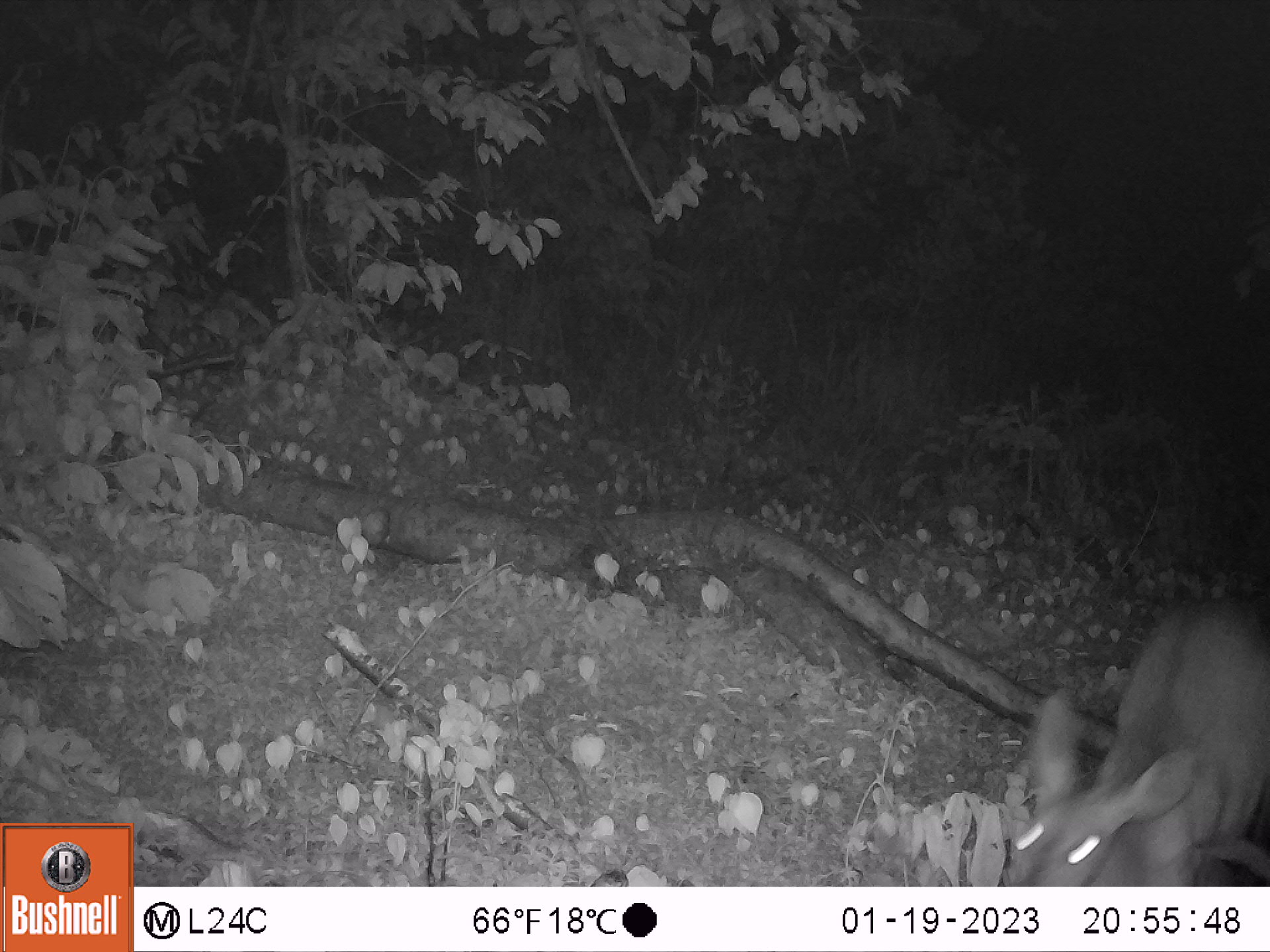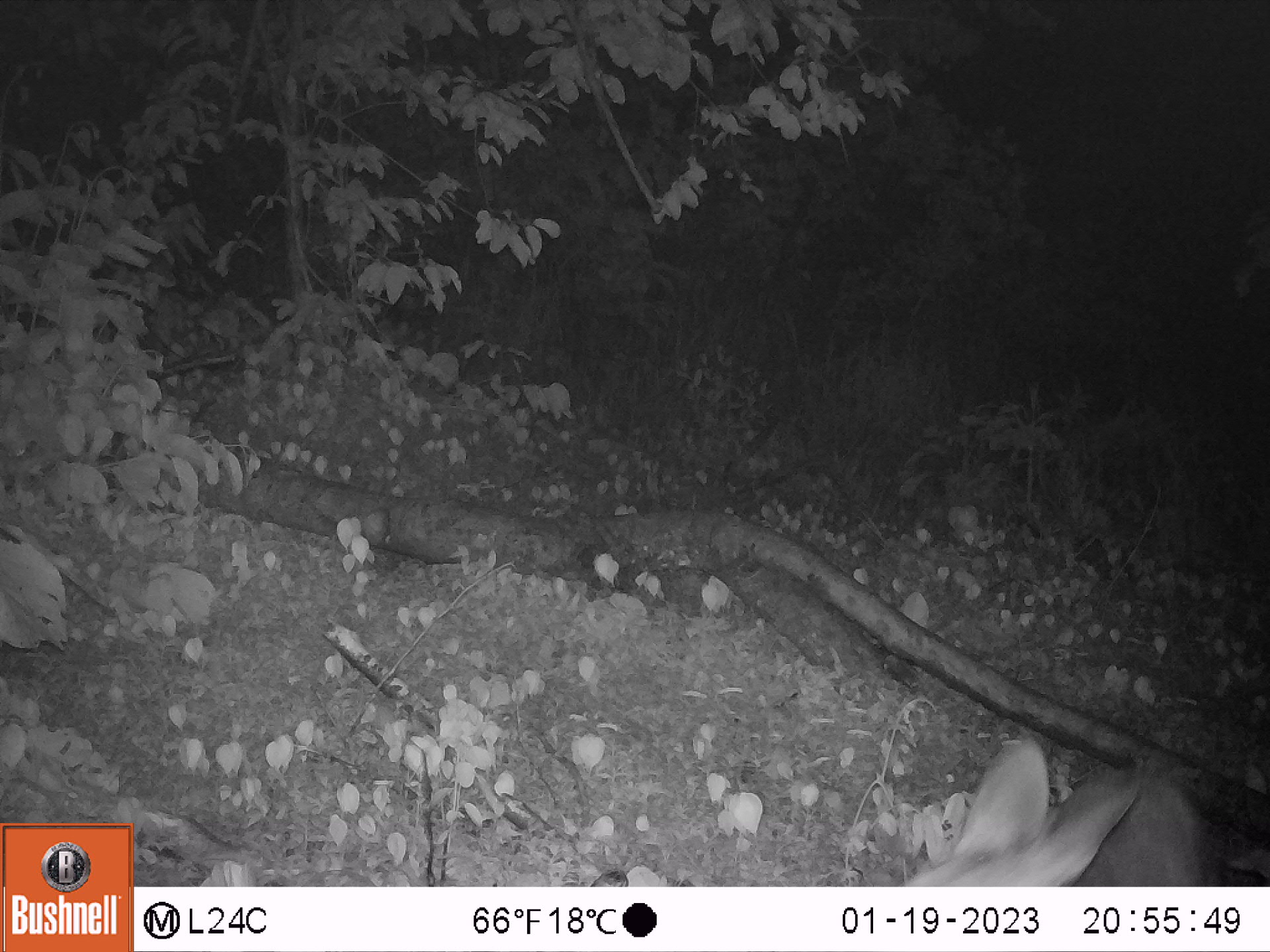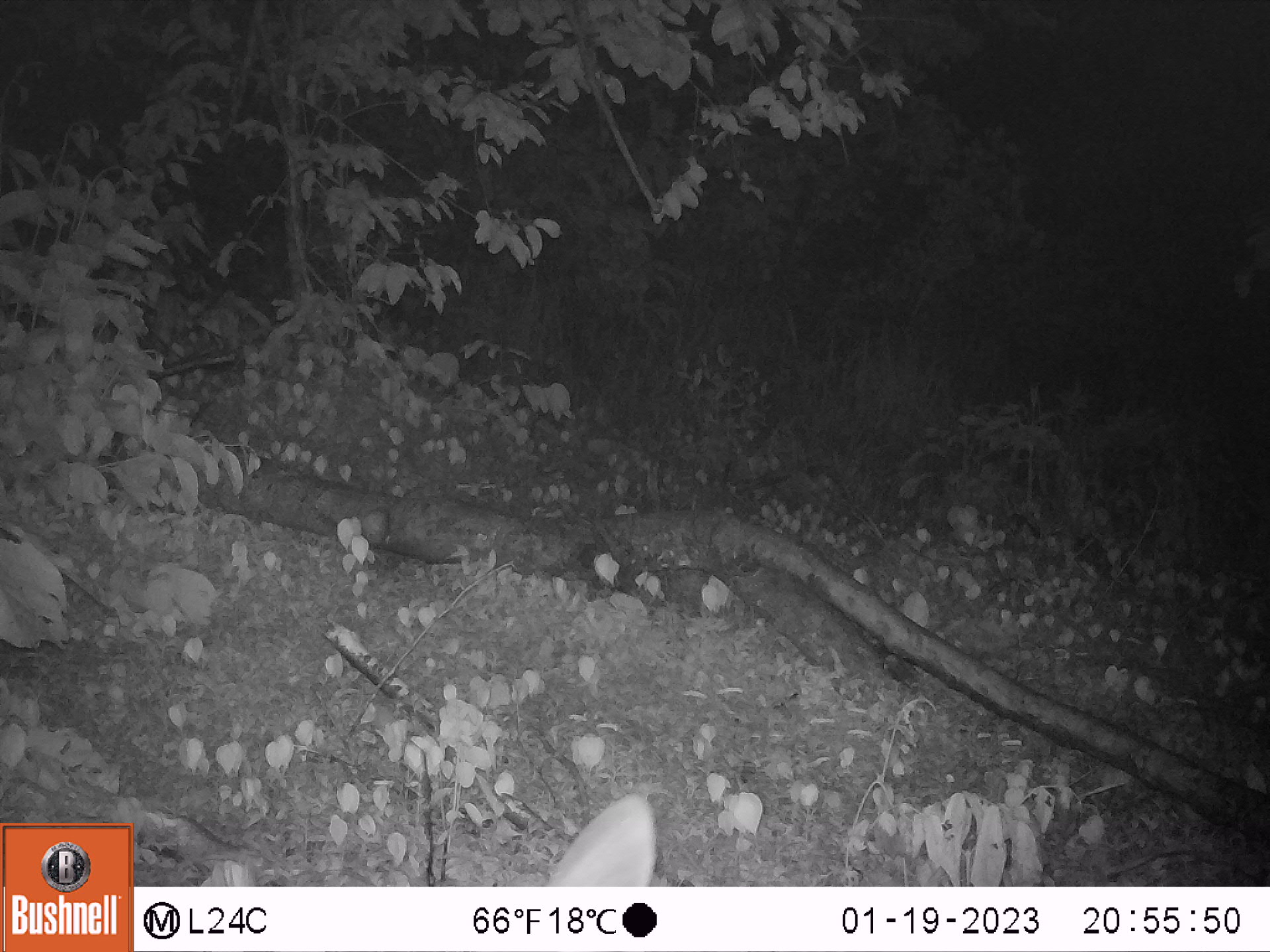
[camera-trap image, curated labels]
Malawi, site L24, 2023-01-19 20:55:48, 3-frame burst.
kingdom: Animalia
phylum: Chordata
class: Mammalia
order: Artiodactyla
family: Bovidae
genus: Tragelaphus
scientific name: Tragelaphus sylvaticus sylvaticus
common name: cape bushbuck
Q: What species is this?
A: Cape bushbuck (Tragelaphus sylvaticus sylvaticus).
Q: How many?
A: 1.